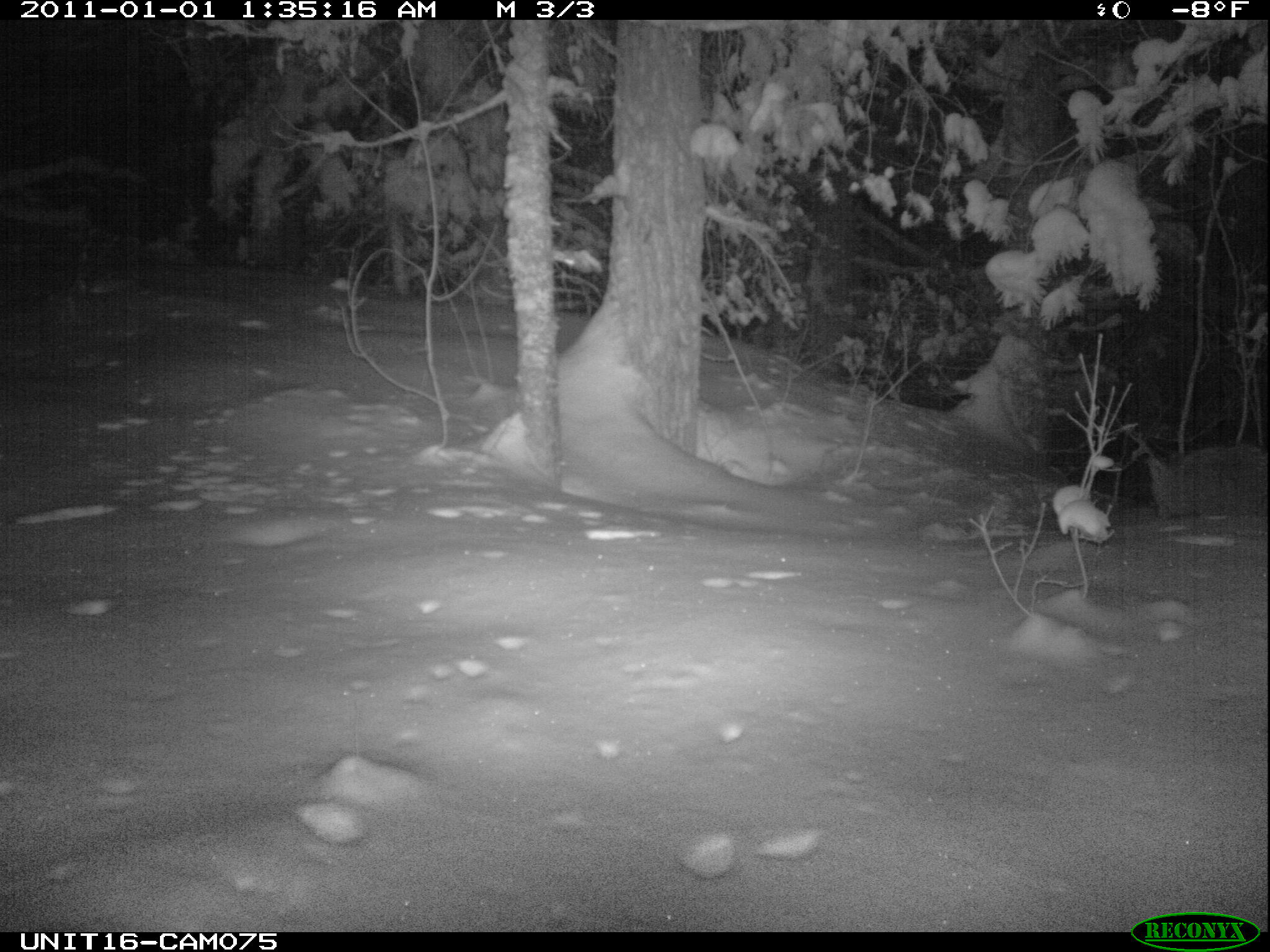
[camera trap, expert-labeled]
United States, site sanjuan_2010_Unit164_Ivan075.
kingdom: Animalia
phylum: Chordata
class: Mammalia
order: Carnivora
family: Canidae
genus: Canis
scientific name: Canis latrans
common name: coyote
Canis latrans (coyote).